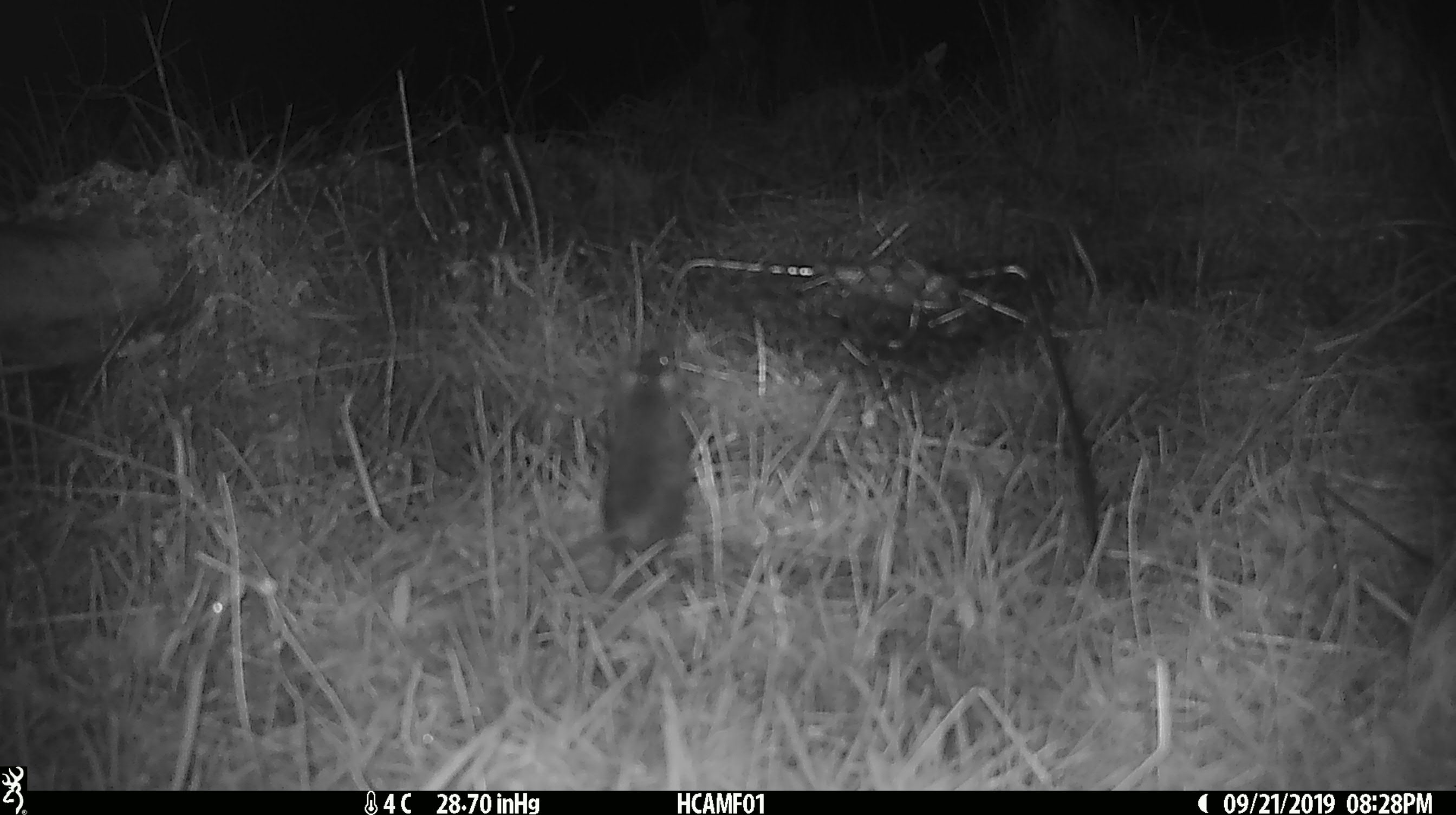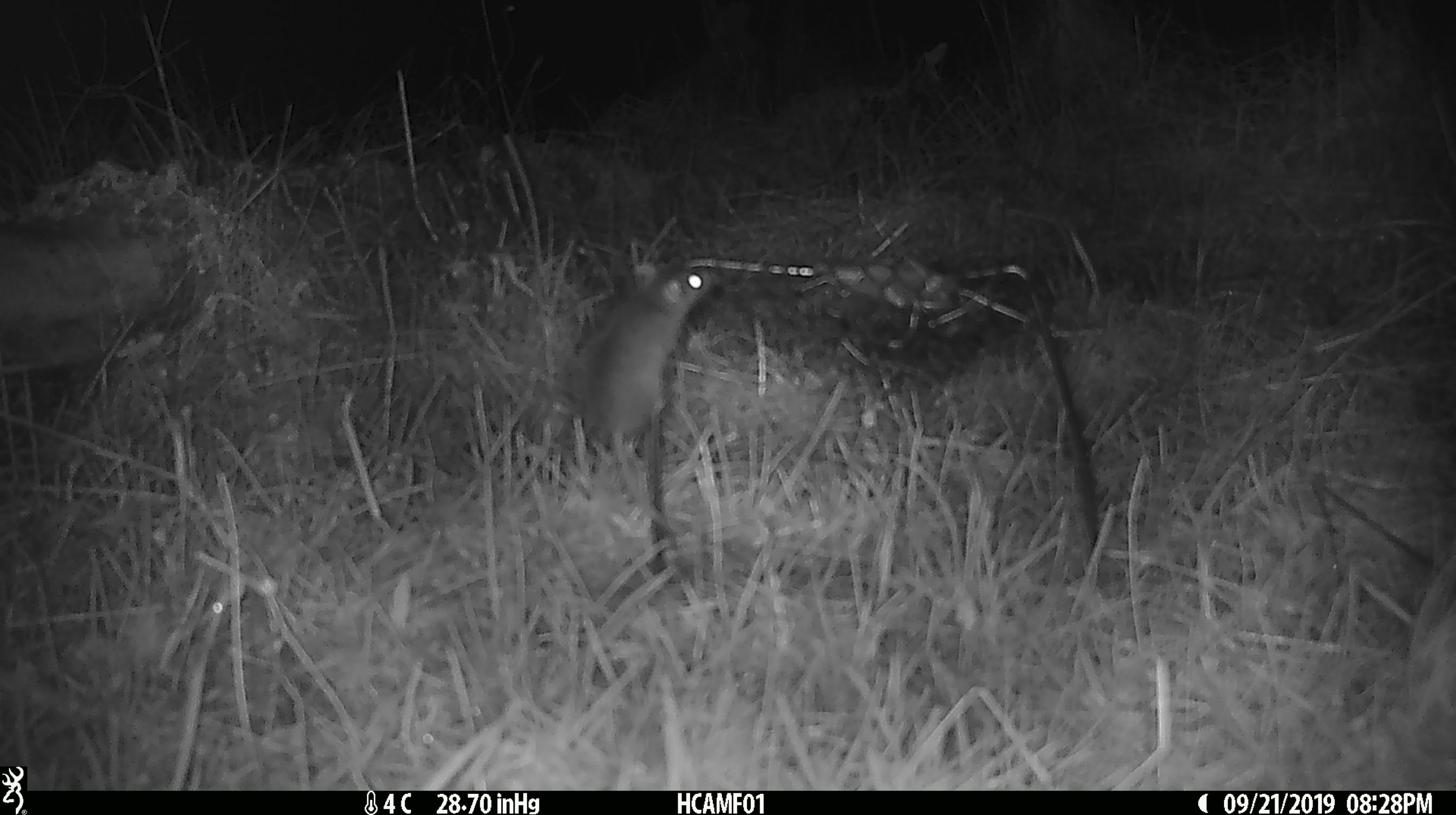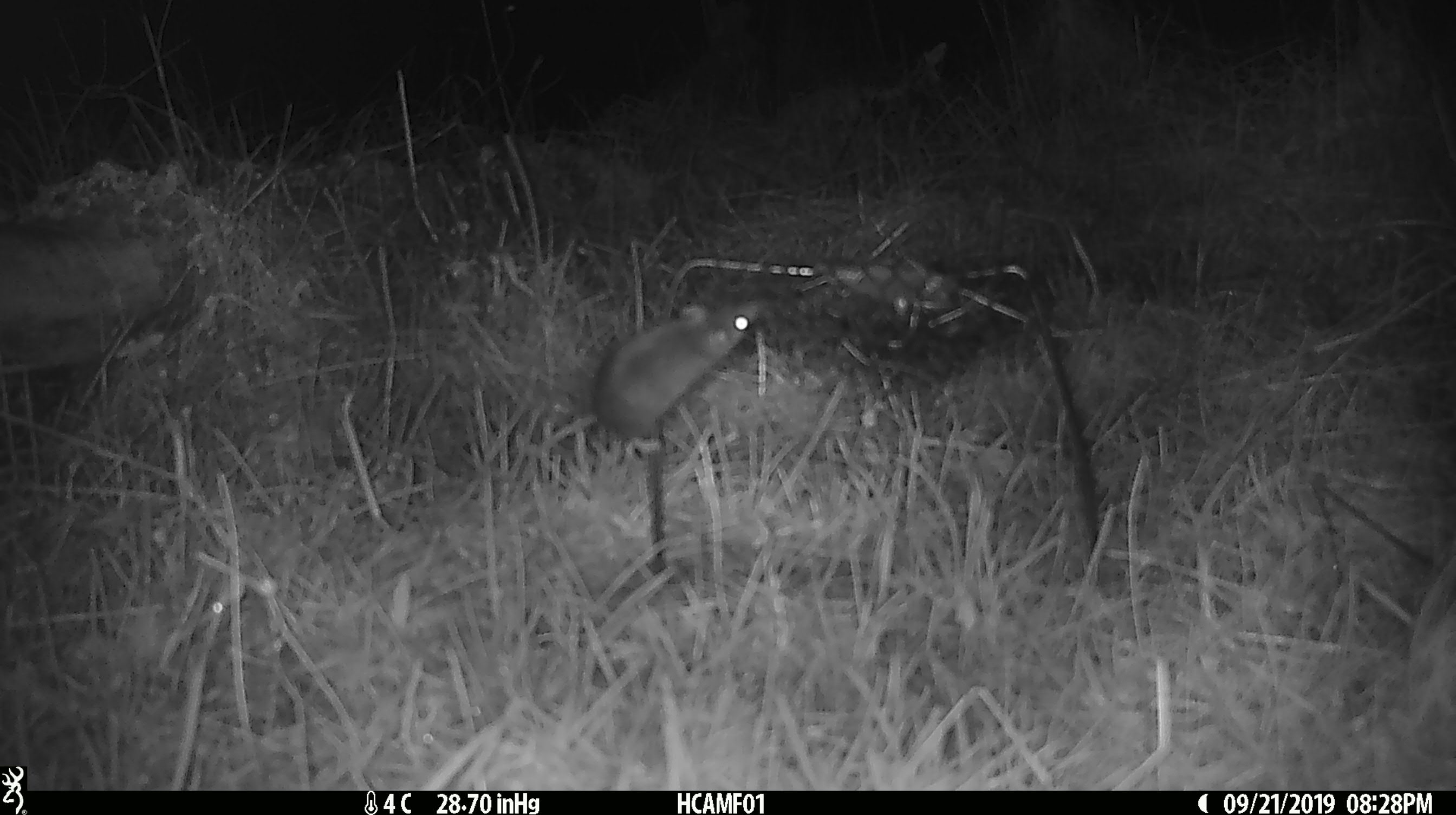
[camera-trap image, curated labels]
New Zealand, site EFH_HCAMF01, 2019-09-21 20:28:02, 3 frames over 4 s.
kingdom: Animalia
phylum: Chordata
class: Mammalia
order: Rodentia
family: Muridae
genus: Mus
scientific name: Mus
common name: mouse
Mouse (Mus).